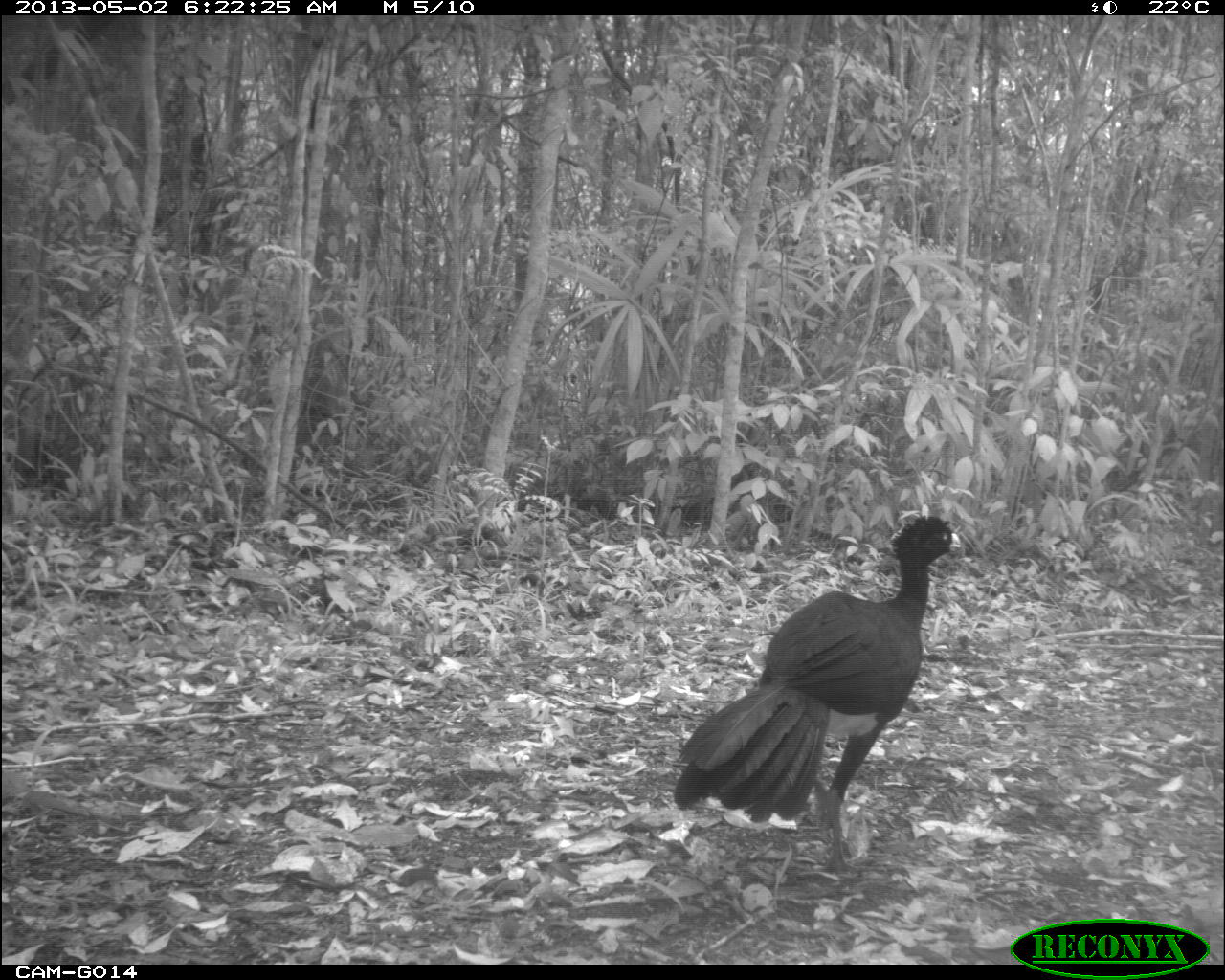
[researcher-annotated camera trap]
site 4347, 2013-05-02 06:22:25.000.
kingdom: Animalia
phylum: Chordata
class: Aves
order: Galliformes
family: Cracidae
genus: Crax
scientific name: Crax rubra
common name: great curassow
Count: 1.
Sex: male.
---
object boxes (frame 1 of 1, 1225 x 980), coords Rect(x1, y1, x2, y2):
crax rubra: Rect(670, 513, 961, 872)